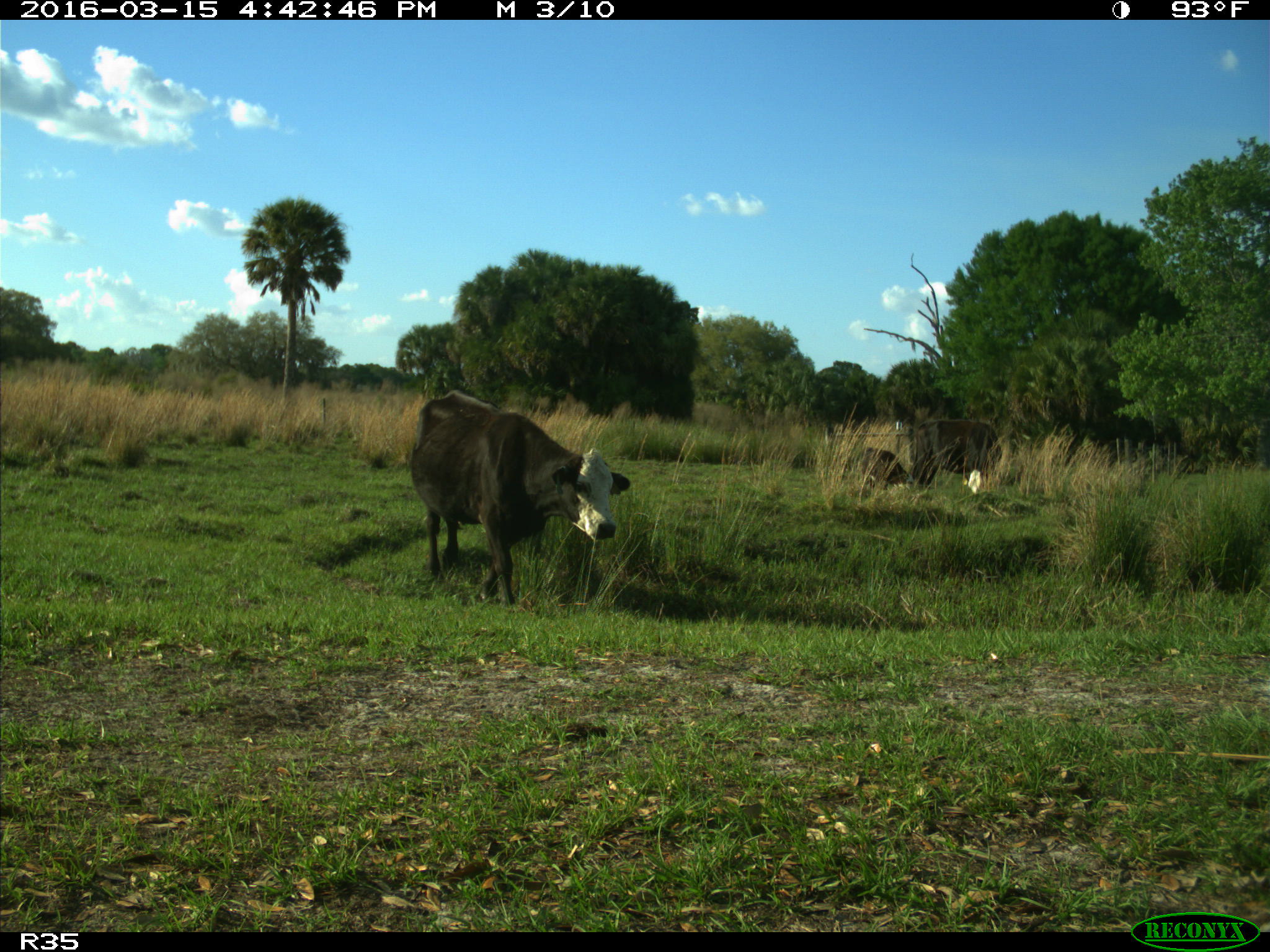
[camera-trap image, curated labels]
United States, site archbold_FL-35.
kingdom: Animalia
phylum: Chordata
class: Mammalia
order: Artiodactyla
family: Bovidae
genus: Bos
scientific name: Bos taurus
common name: domestic cow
Bos taurus (domestic cow).